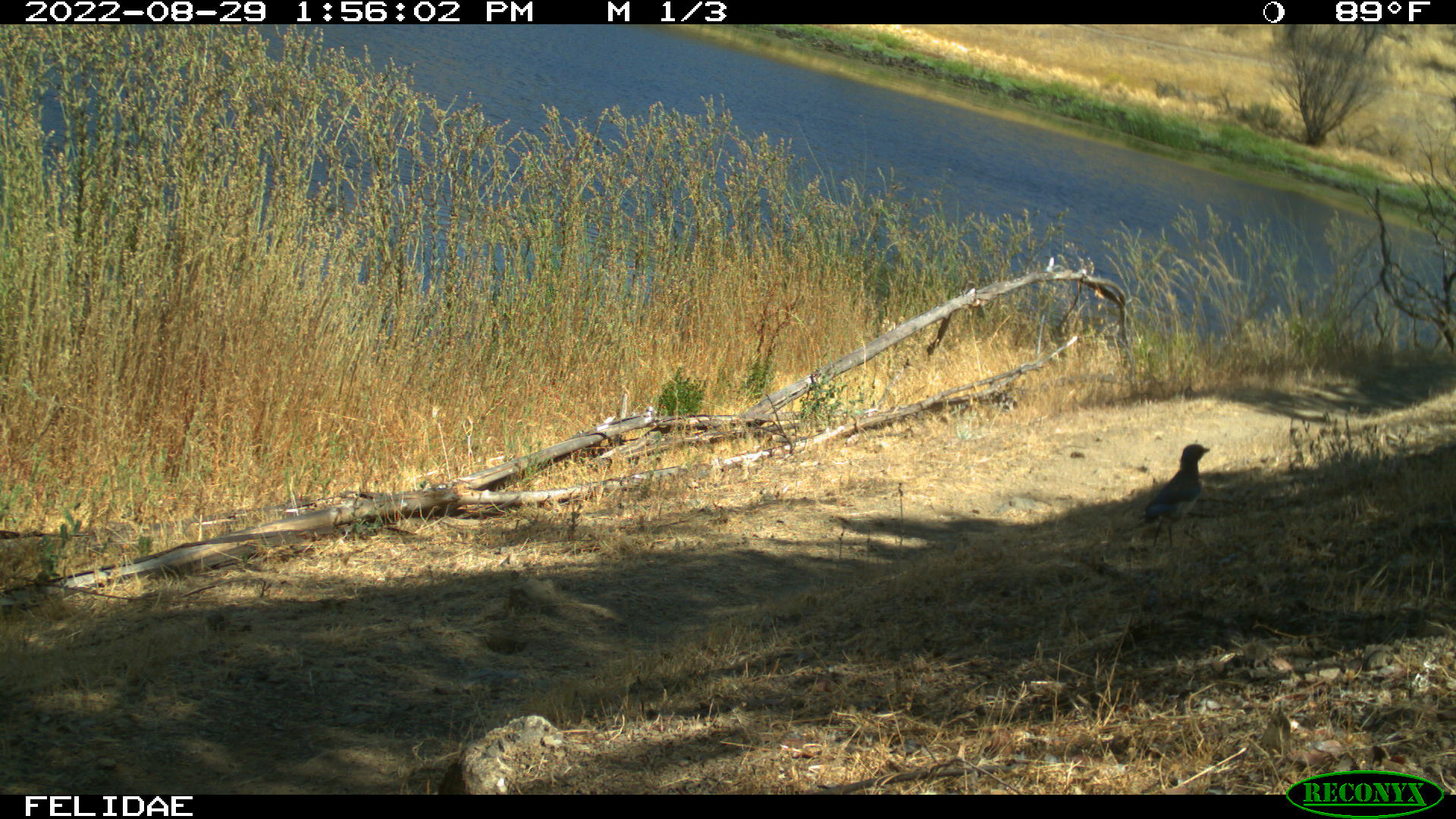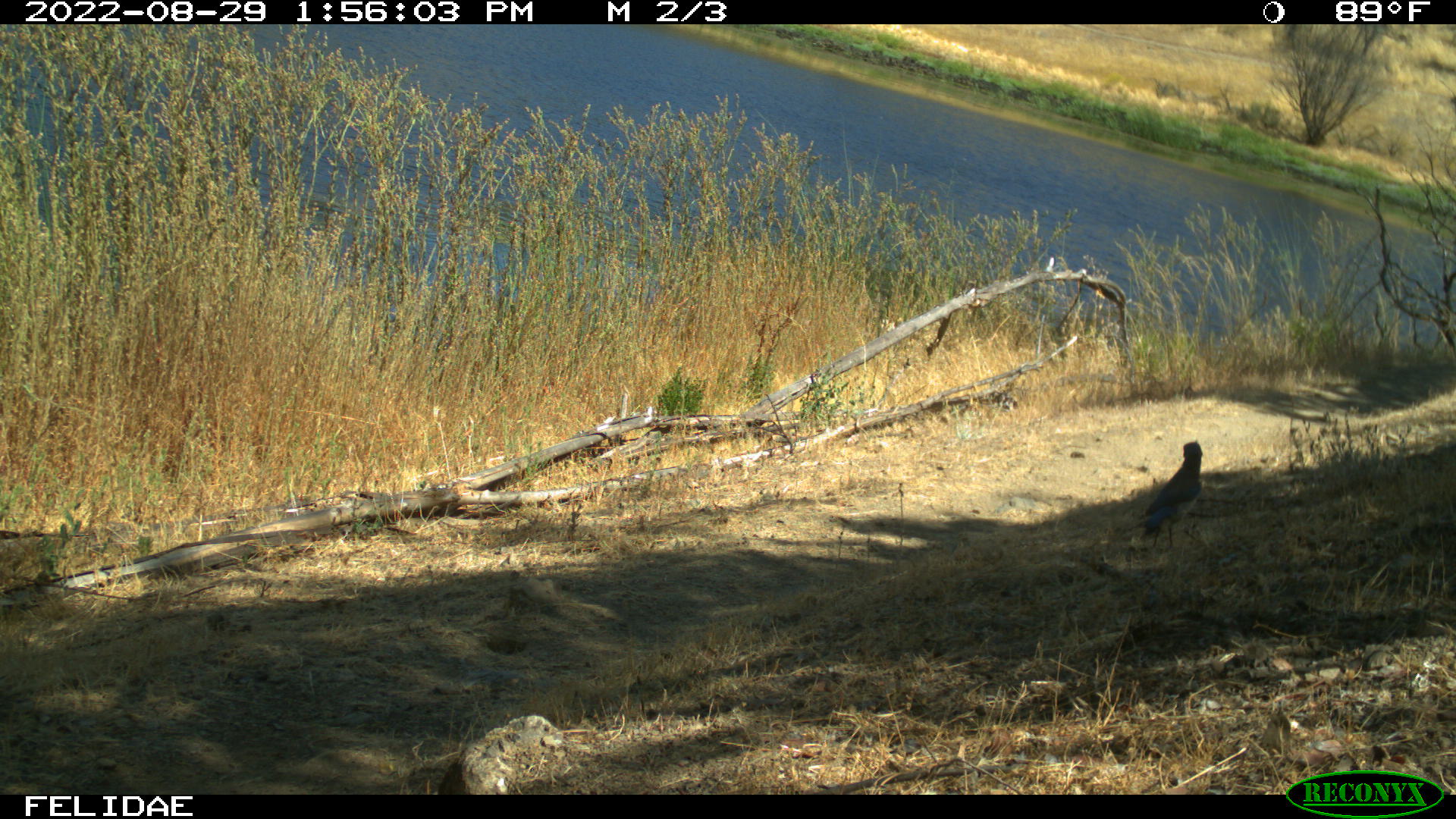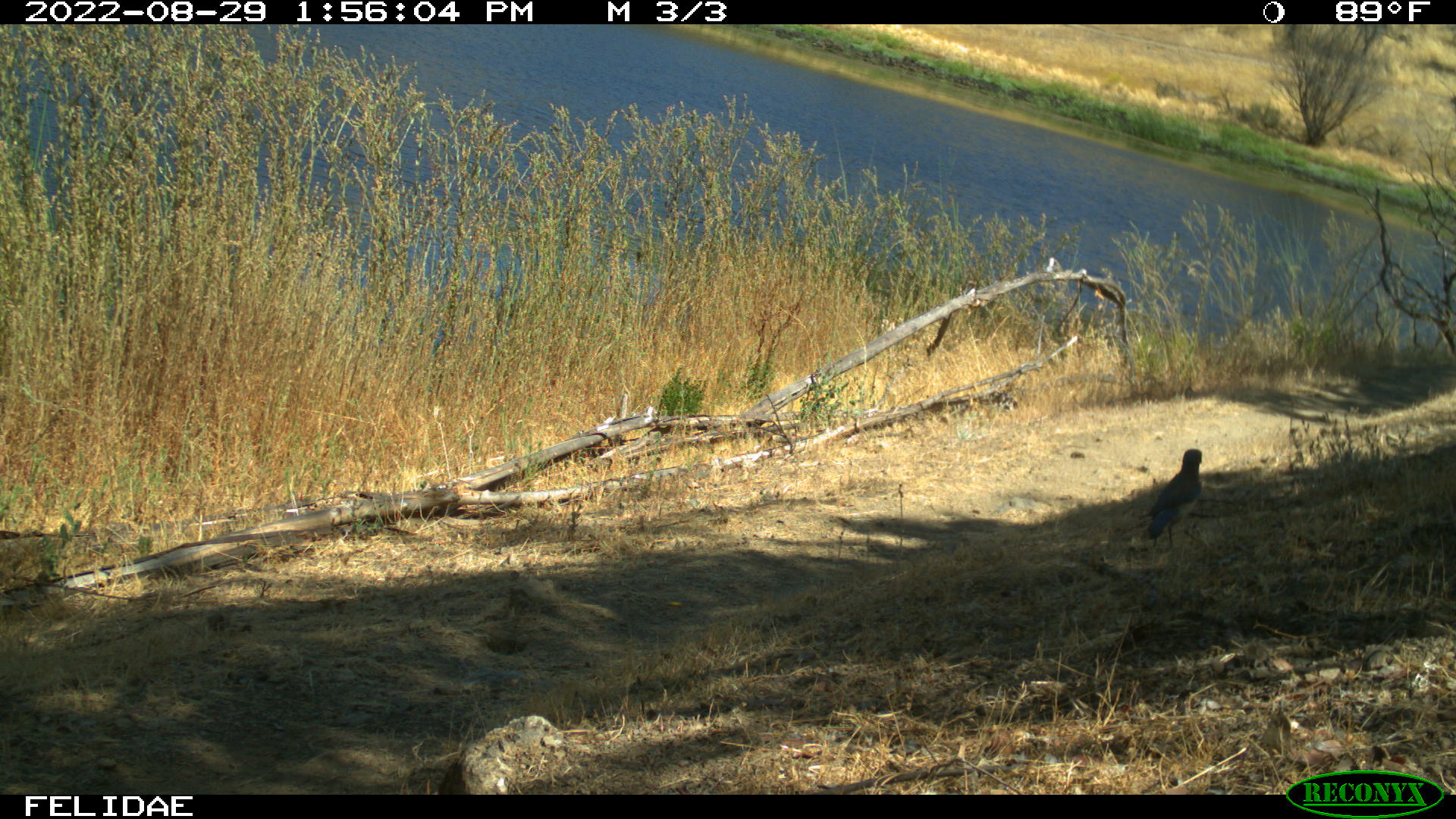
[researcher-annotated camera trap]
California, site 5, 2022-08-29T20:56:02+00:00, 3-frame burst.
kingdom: Animalia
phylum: Chordata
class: Aves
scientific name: Aves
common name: bird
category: unknown bird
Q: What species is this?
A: Unknown bird (bird) (Aves).